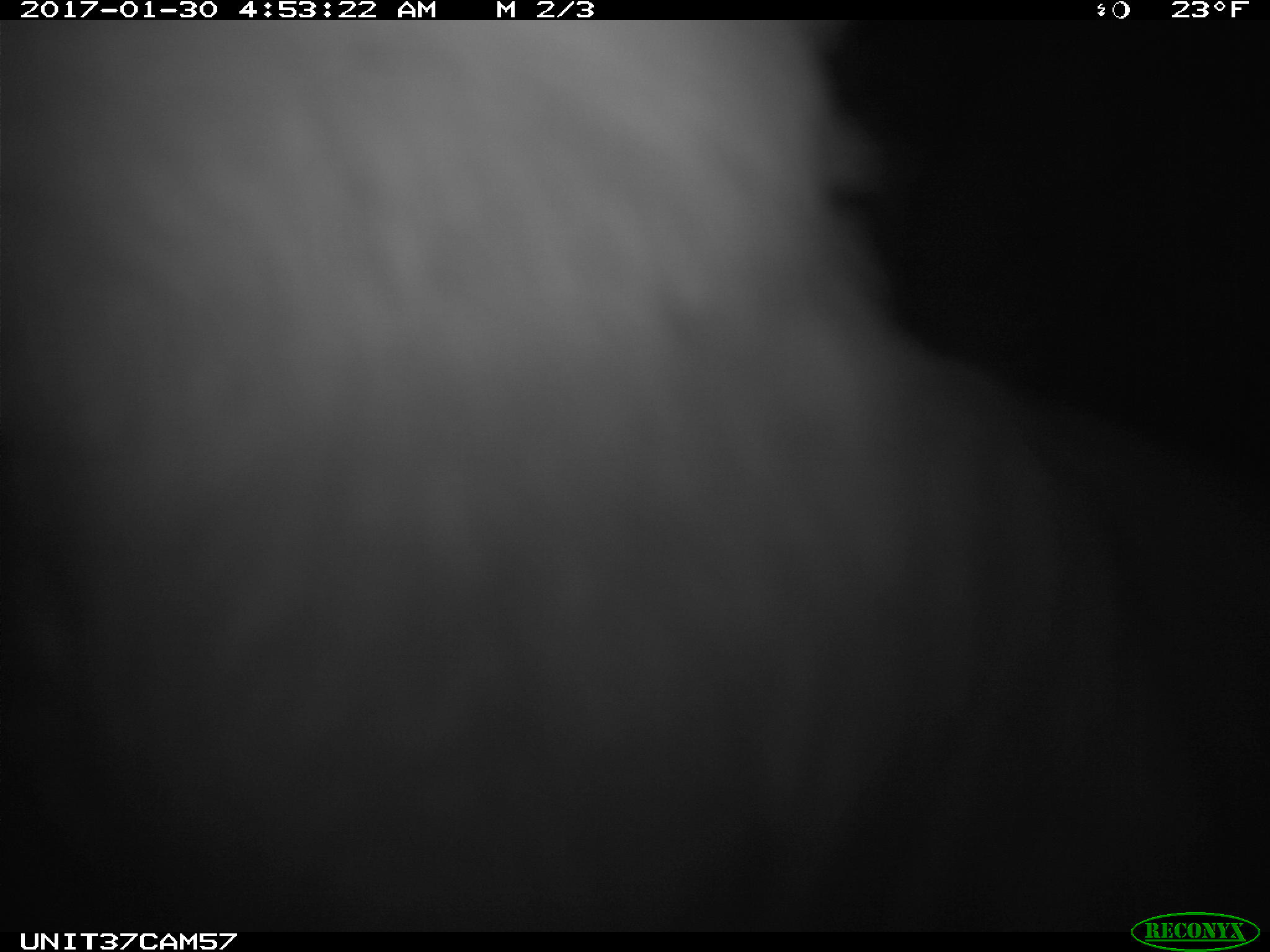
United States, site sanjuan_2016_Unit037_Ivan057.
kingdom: Animalia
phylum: Chordata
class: Mammalia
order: Lagomorpha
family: Leporidae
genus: Lepus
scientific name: Lepus americanus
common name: snowshoe hare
Lepus americanus (snowshoe hare).